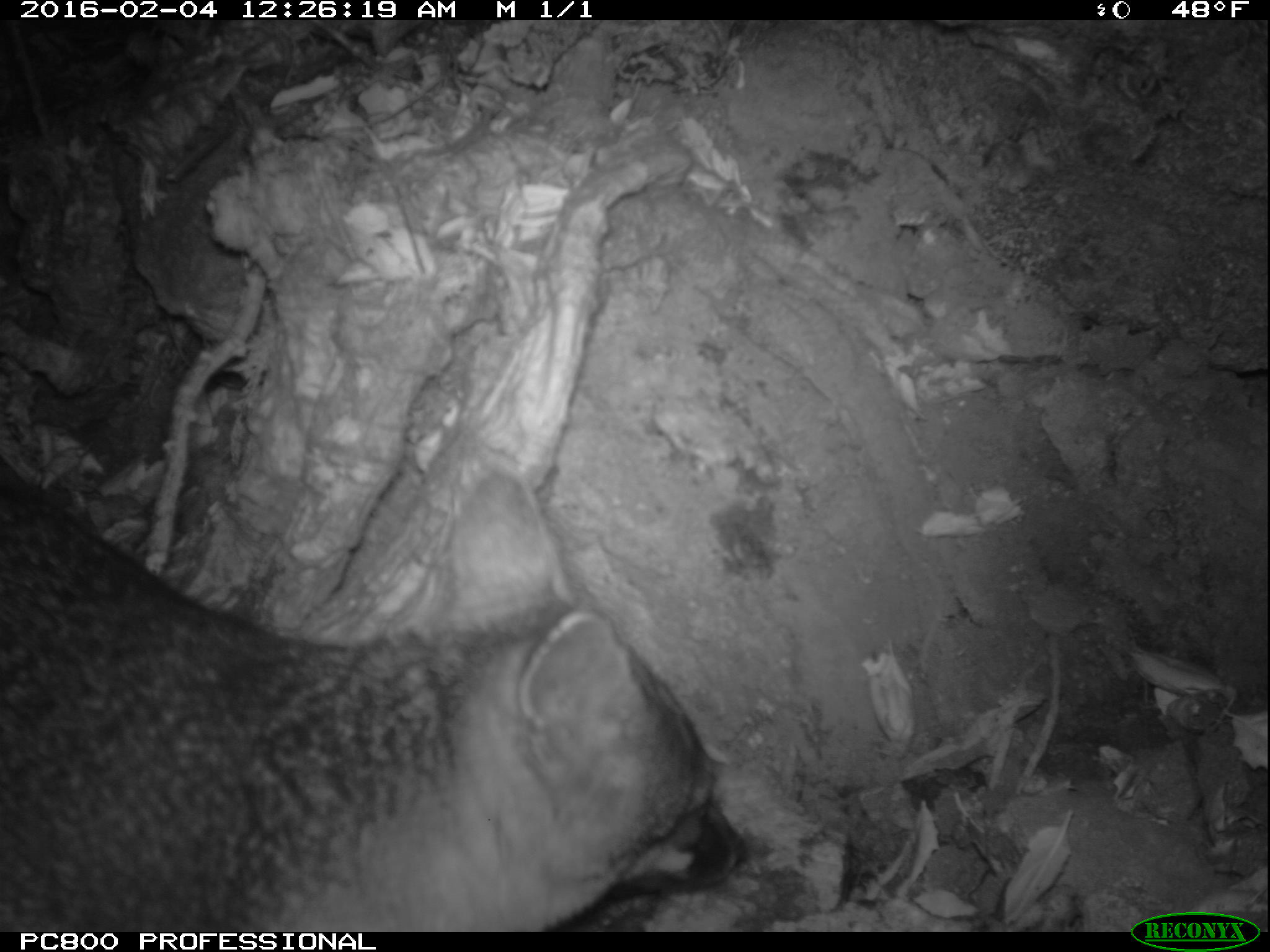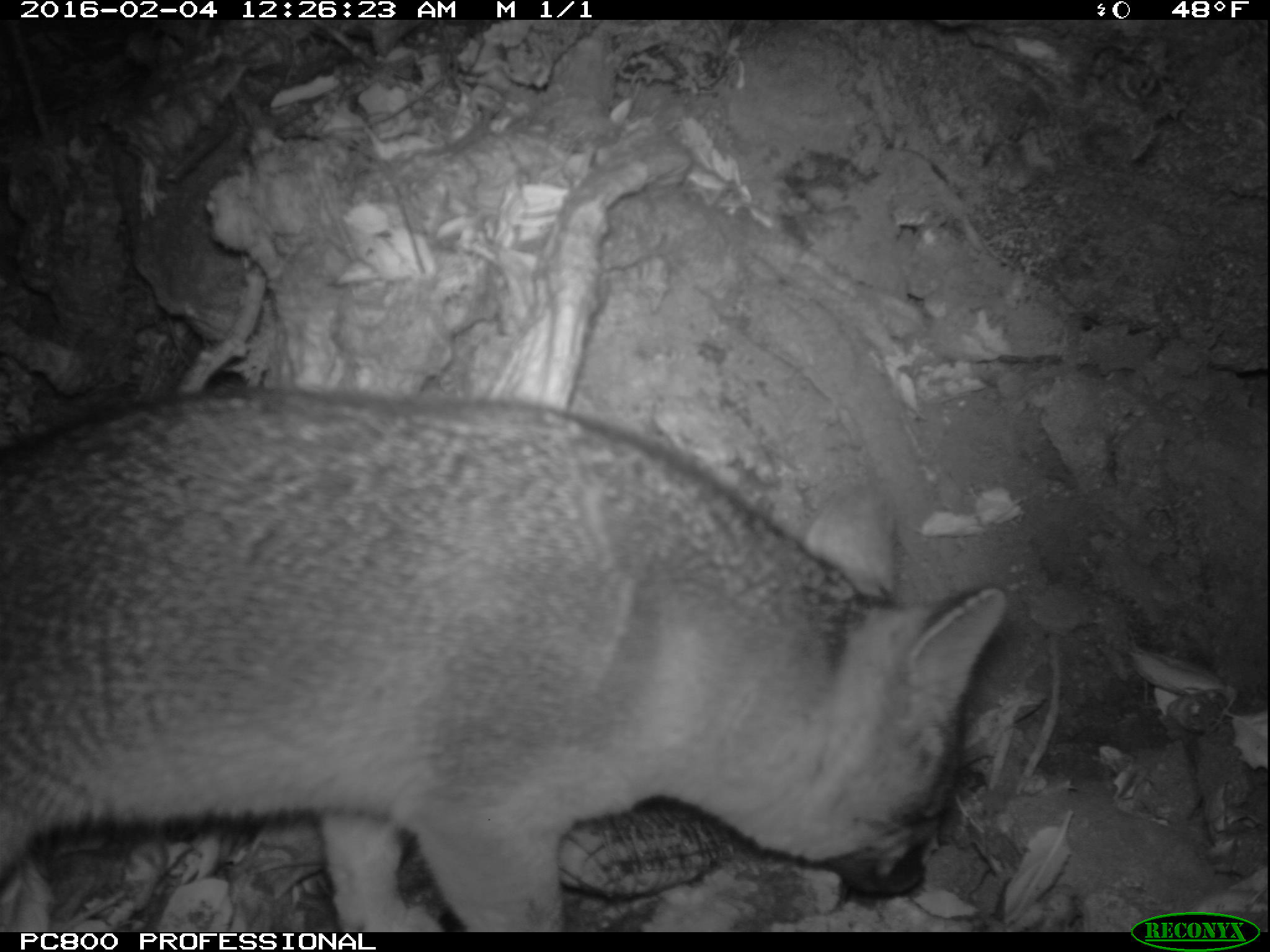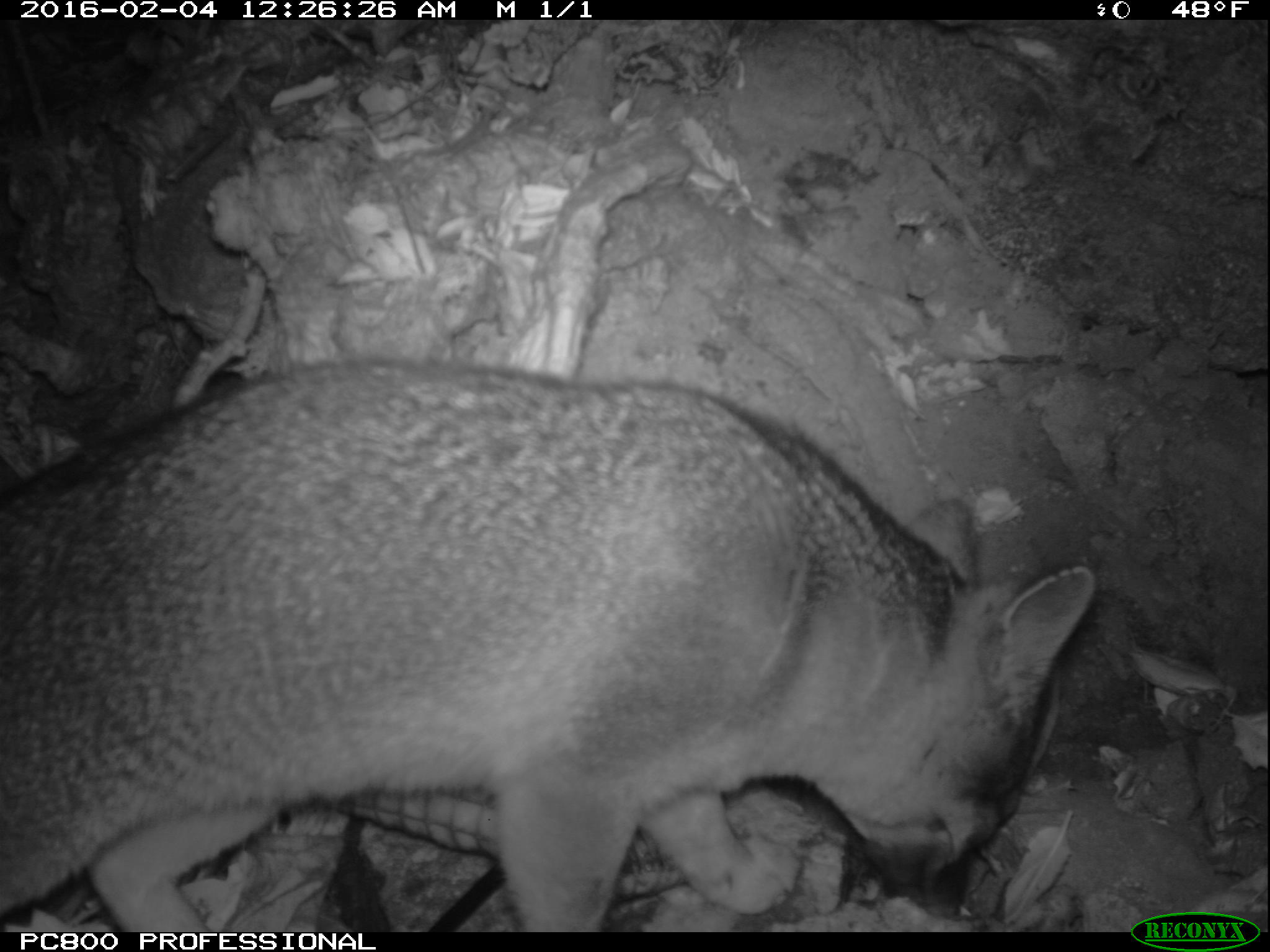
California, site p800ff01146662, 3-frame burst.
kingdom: Animalia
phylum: Chordata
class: Mammalia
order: Carnivora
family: Canidae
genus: Urocyon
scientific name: Urocyon littoralis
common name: island fox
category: fox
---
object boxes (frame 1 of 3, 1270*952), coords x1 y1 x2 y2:
fox: 0 459 747 932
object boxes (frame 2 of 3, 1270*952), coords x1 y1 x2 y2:
fox: 0 386 1008 932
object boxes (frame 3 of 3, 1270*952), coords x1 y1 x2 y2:
fox: 0 355 1096 934